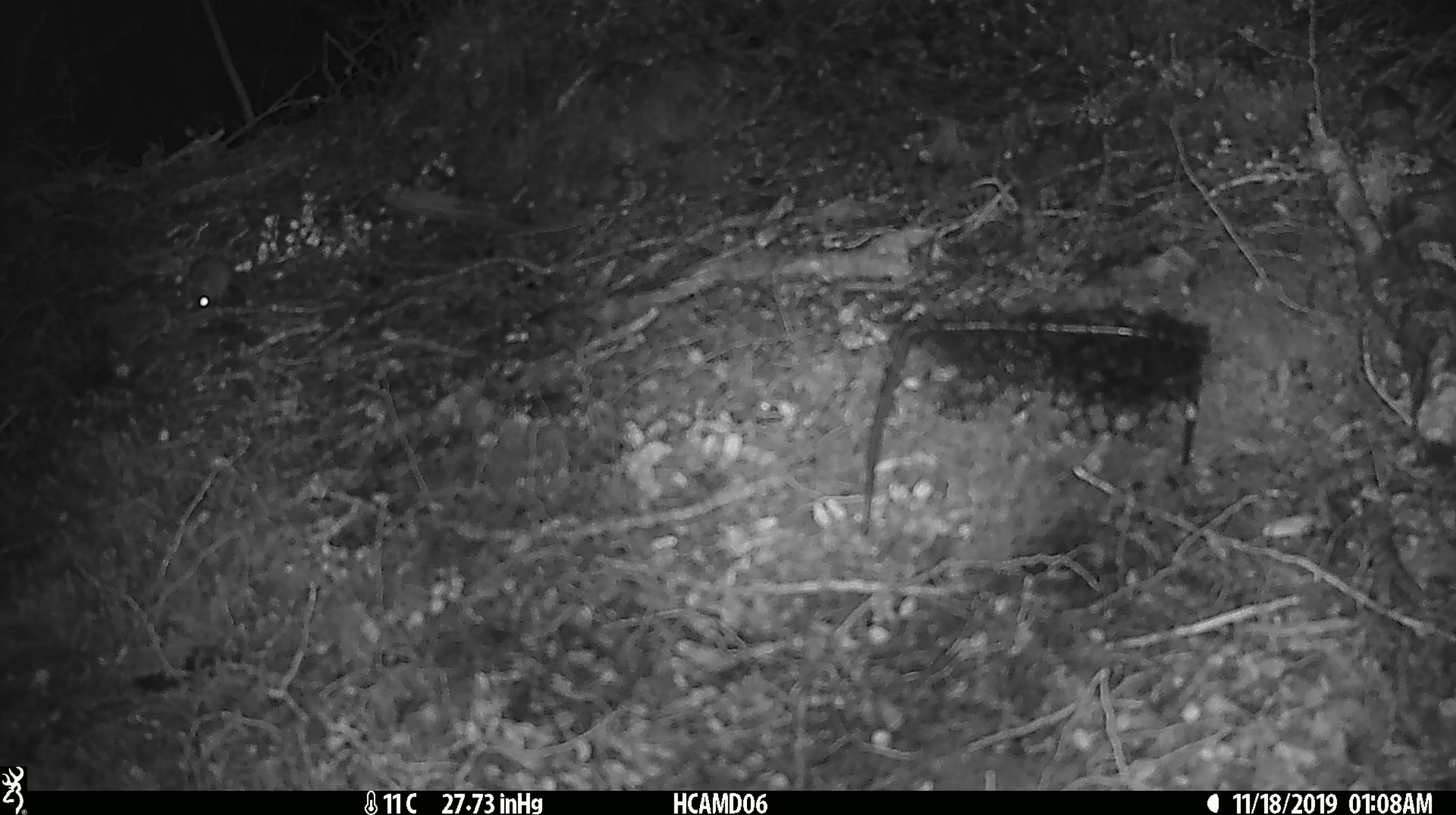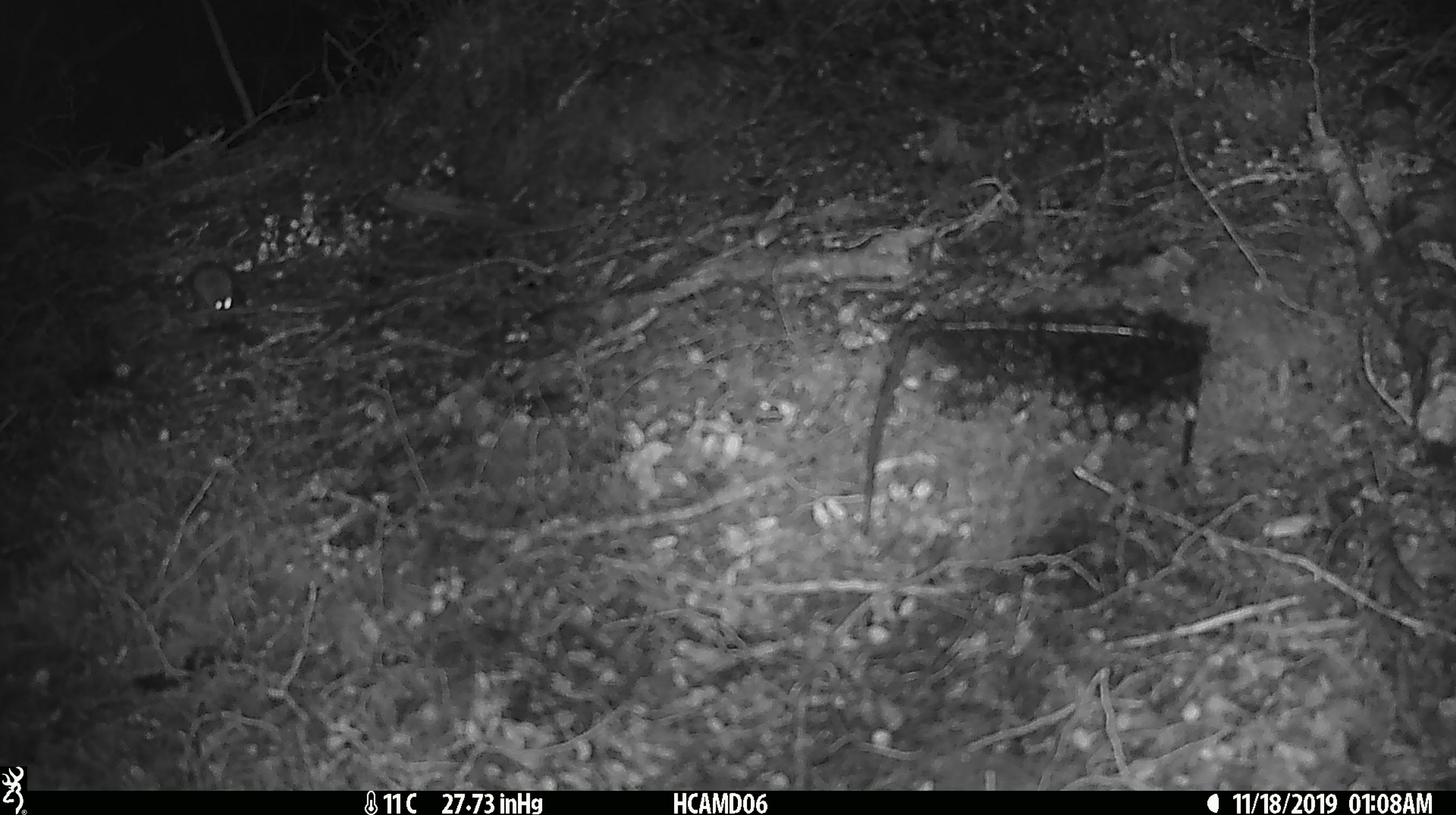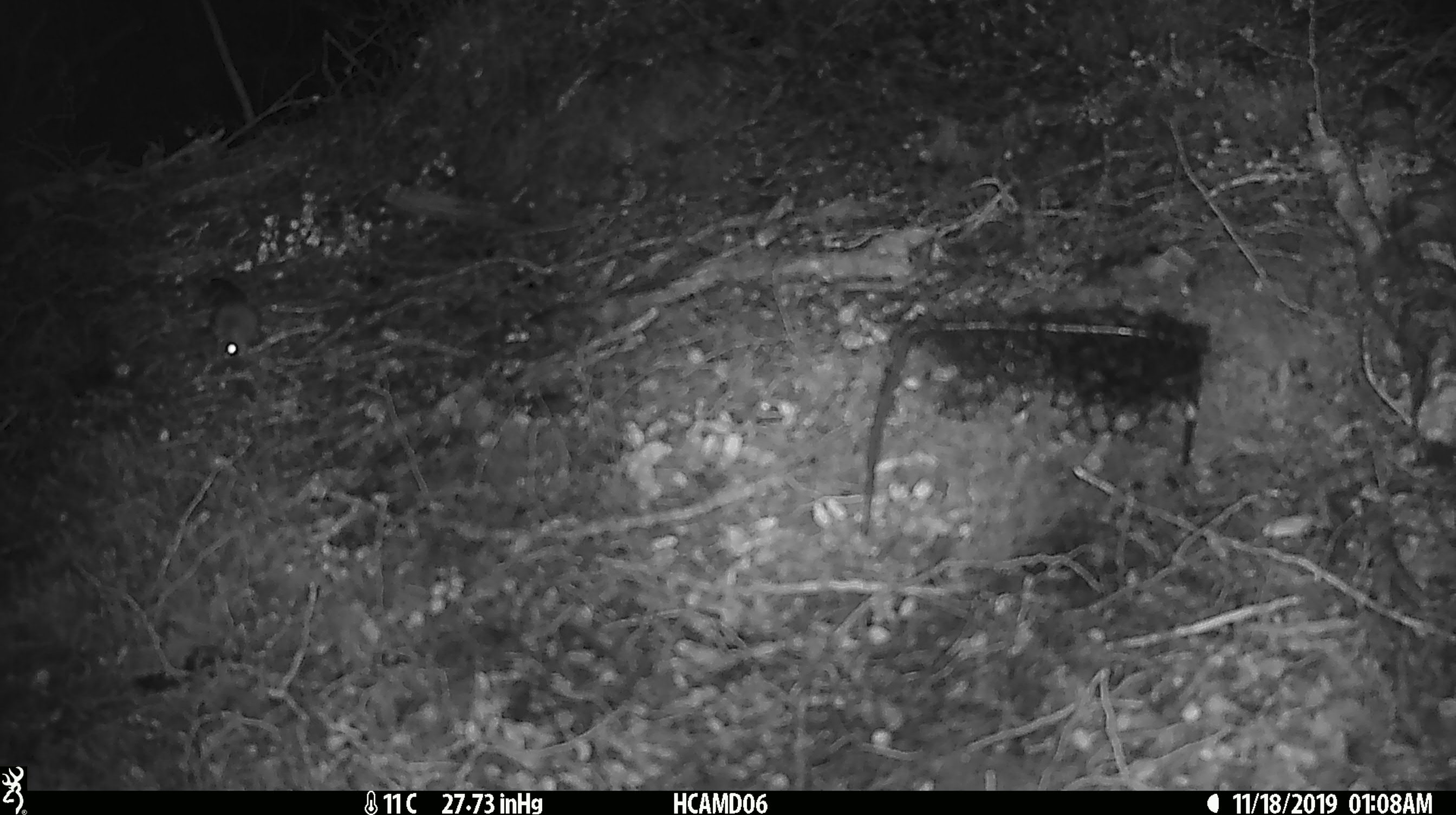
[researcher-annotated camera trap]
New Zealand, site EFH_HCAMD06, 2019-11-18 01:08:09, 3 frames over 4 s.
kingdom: Animalia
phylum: Chordata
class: Mammalia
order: Rodentia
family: Muridae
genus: Mus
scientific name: Mus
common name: mouse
Mouse (Mus).